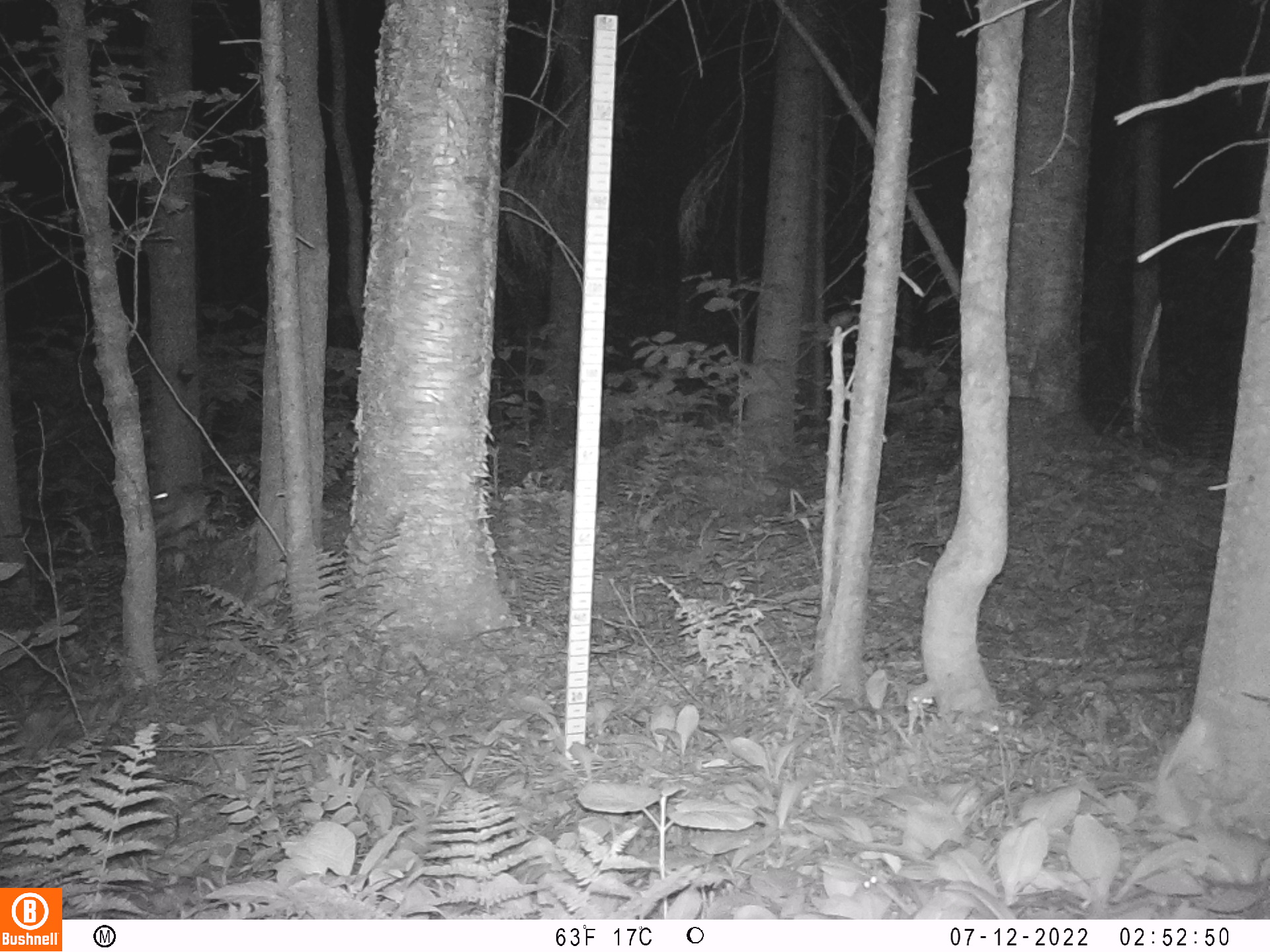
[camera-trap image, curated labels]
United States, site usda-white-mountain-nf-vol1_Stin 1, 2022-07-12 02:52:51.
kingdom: Animalia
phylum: Chordata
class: Mammalia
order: Lagomorpha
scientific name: Lagomorpha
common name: rabbit or hare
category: rabbit or hare sp.